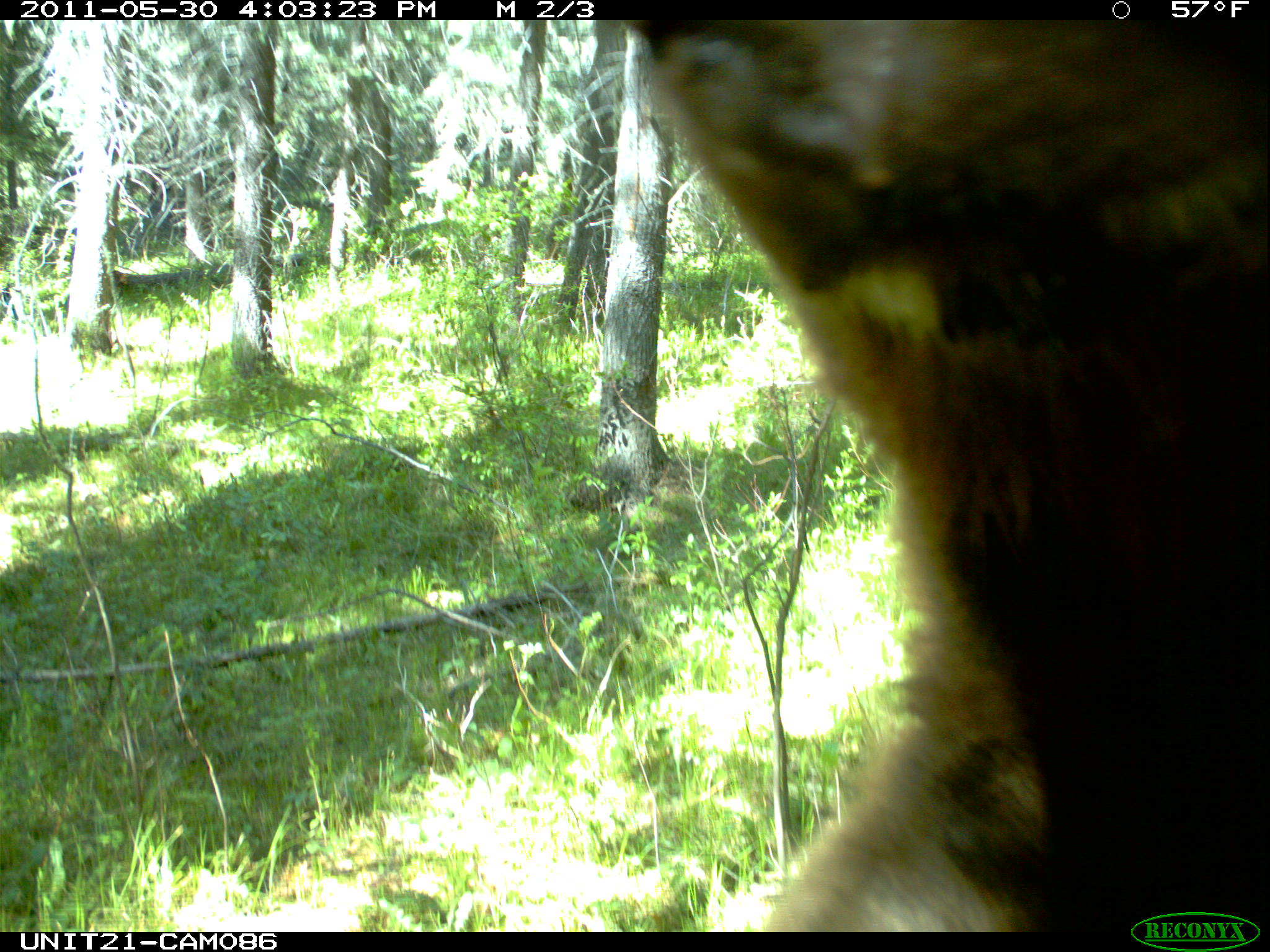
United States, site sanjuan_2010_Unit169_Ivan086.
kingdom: Animalia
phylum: Chordata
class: Mammalia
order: Carnivora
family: Ursidae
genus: Ursus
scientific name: Ursus americanus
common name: american black bear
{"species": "Ursus americanus (american black bear)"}